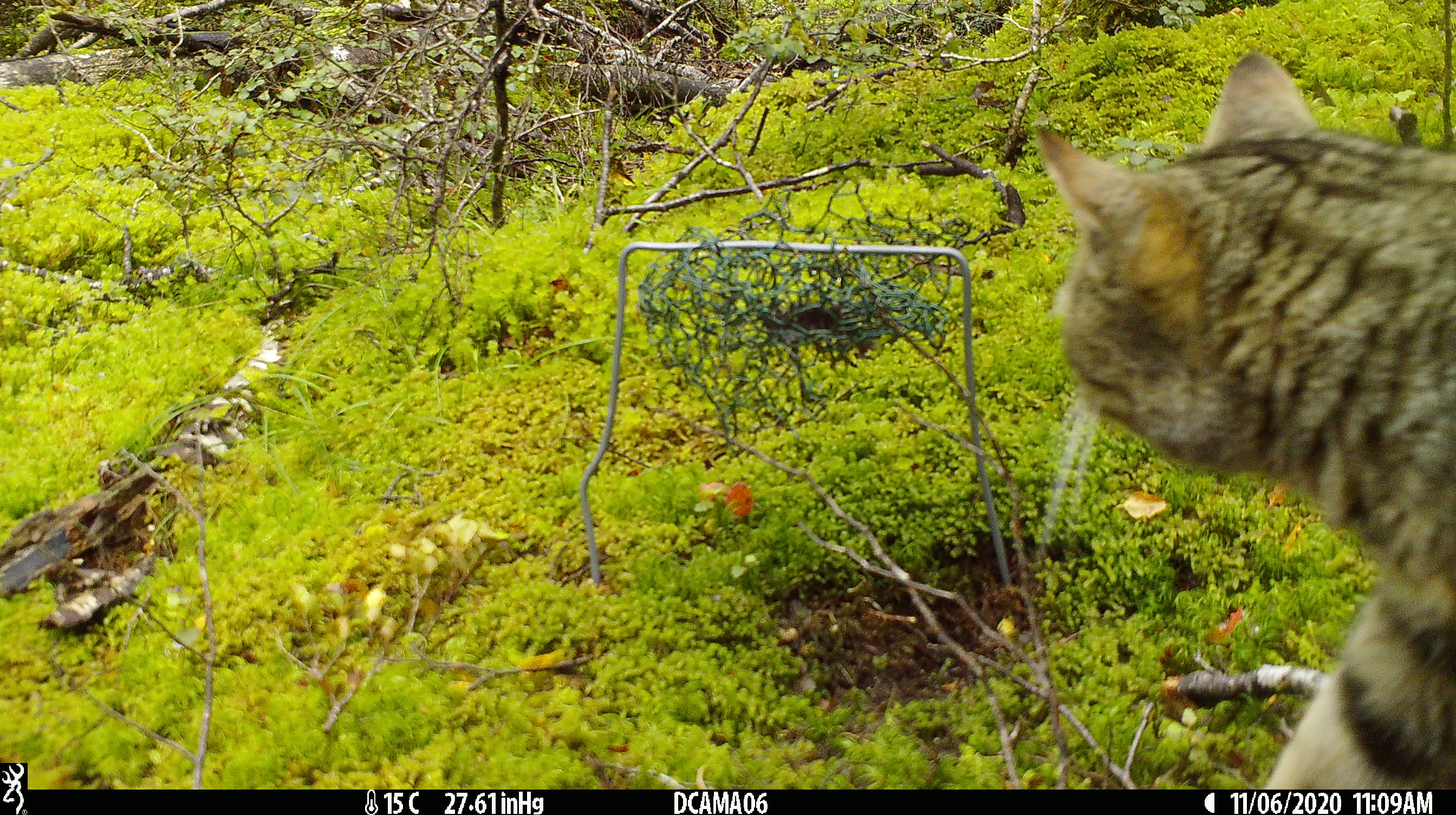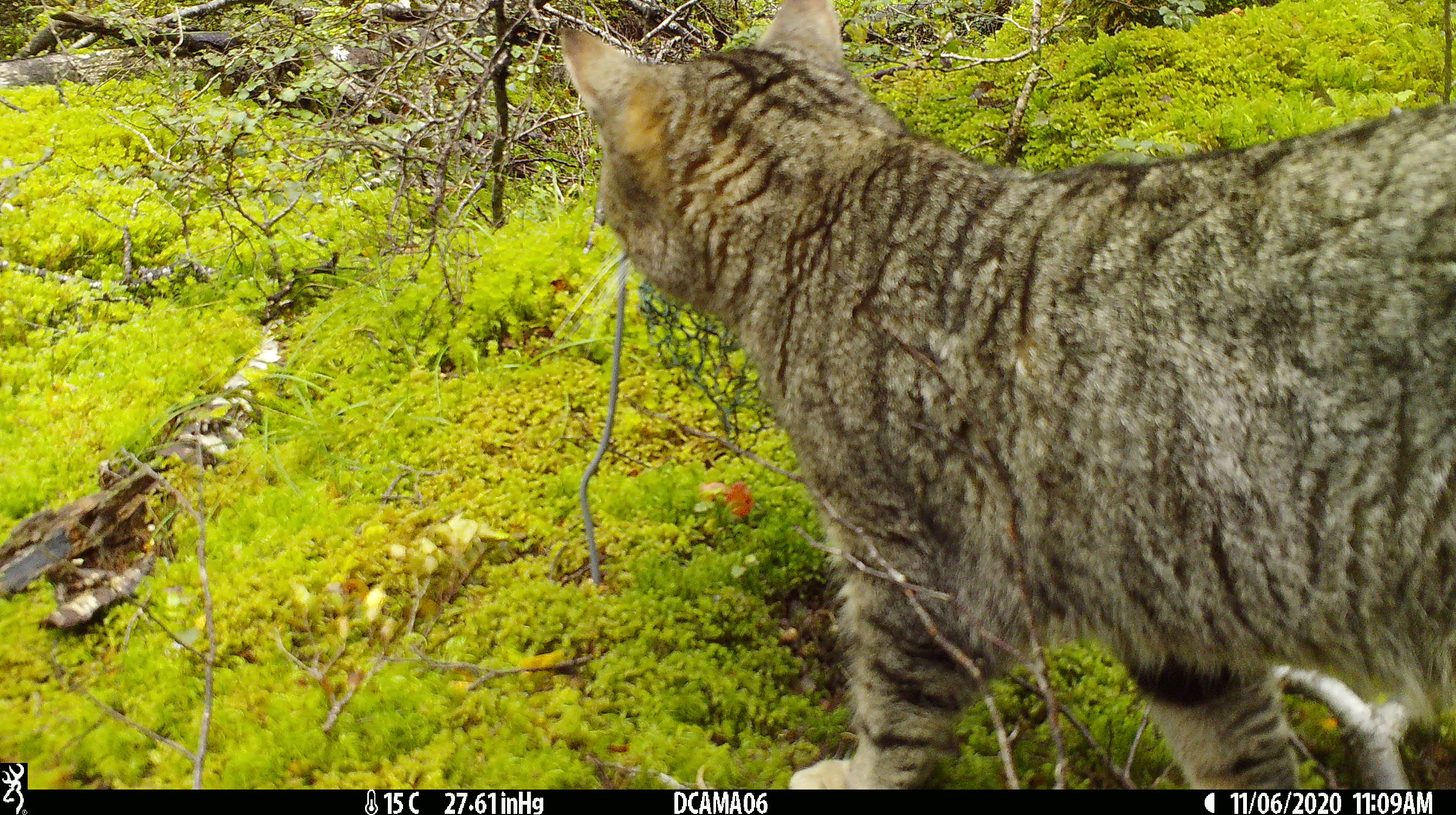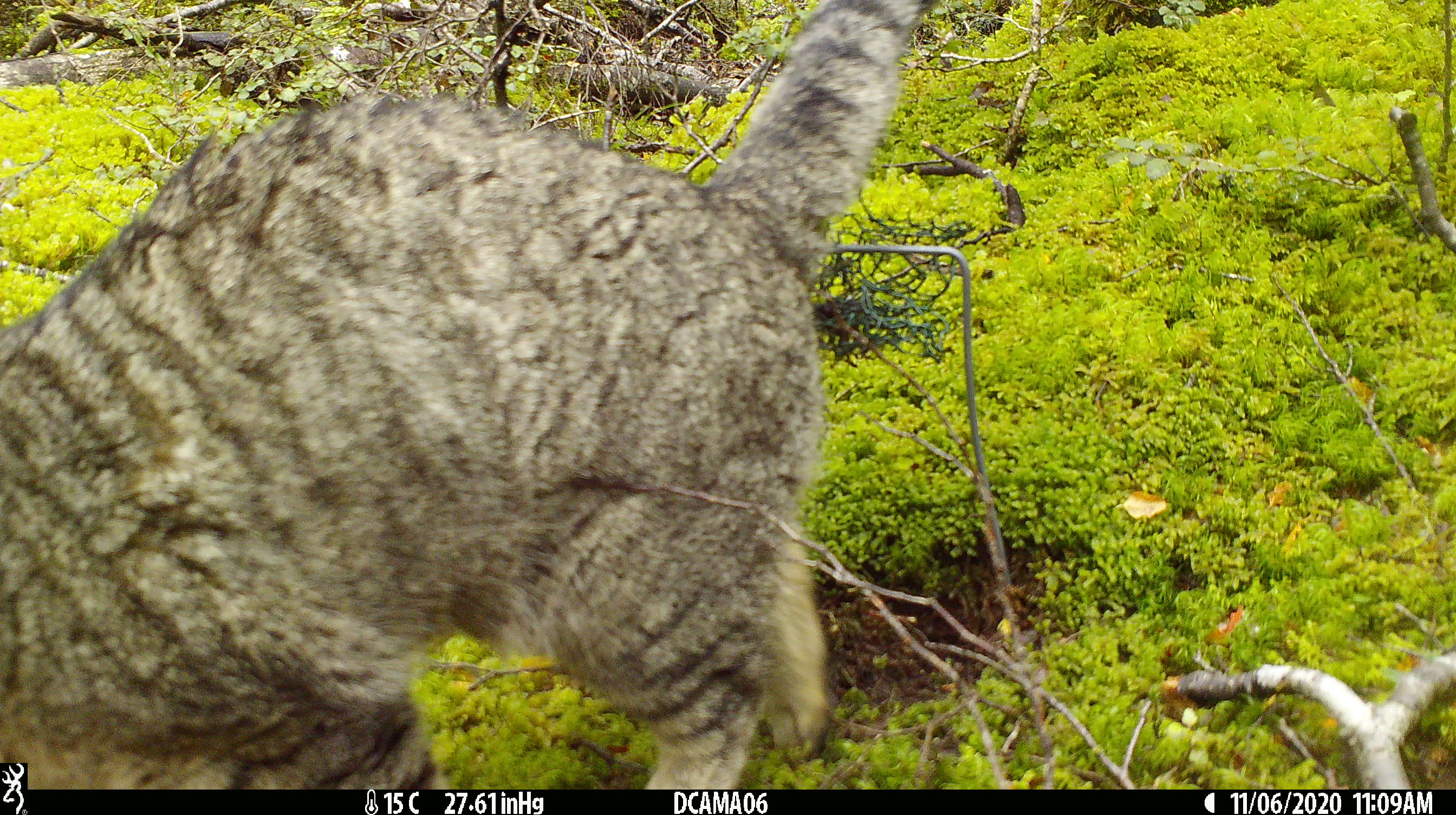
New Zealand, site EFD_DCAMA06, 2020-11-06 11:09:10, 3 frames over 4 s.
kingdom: Animalia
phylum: Chordata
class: Mammalia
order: Carnivora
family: Felidae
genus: Felis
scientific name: Felis catus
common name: domestic cat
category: cat